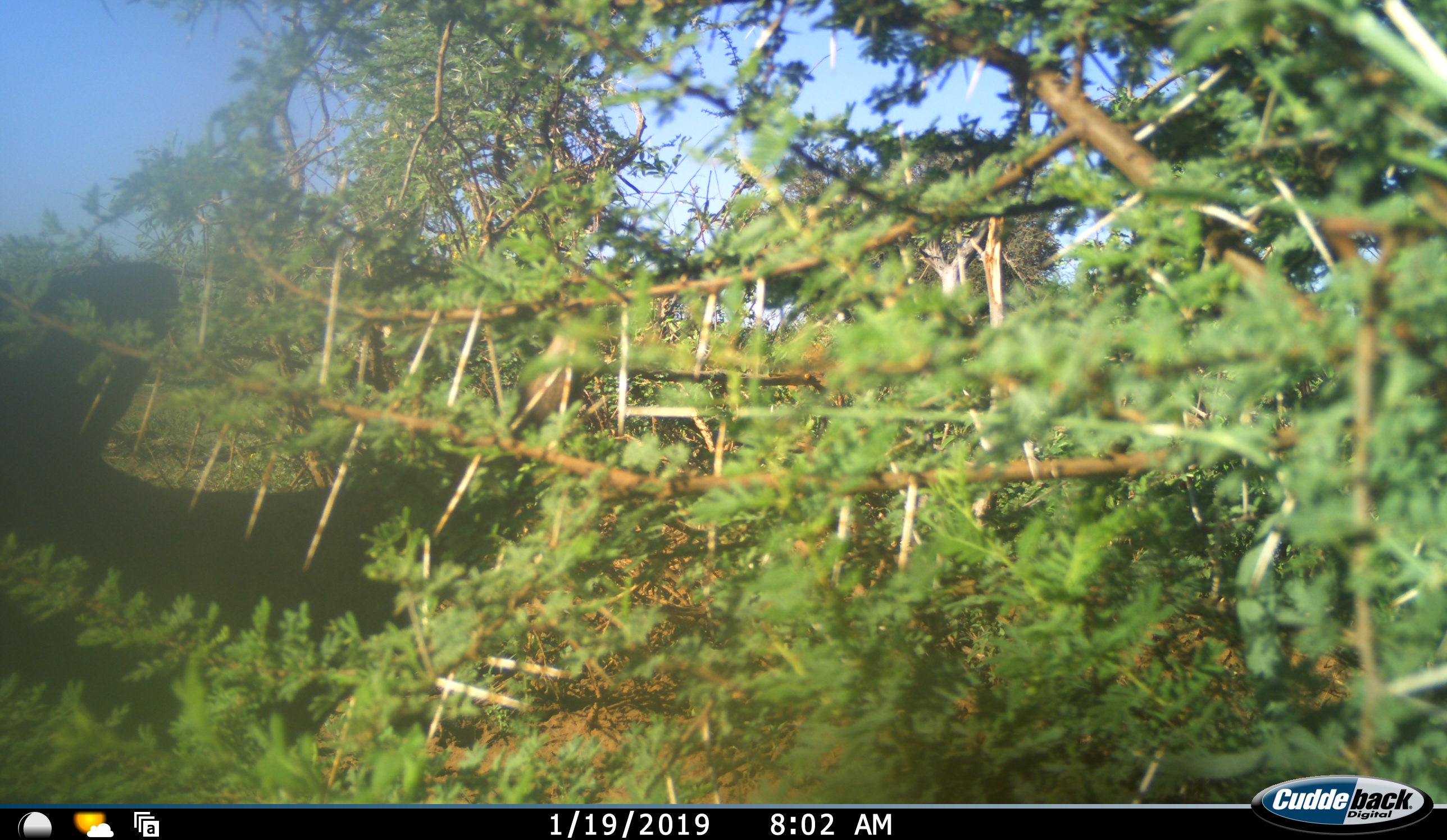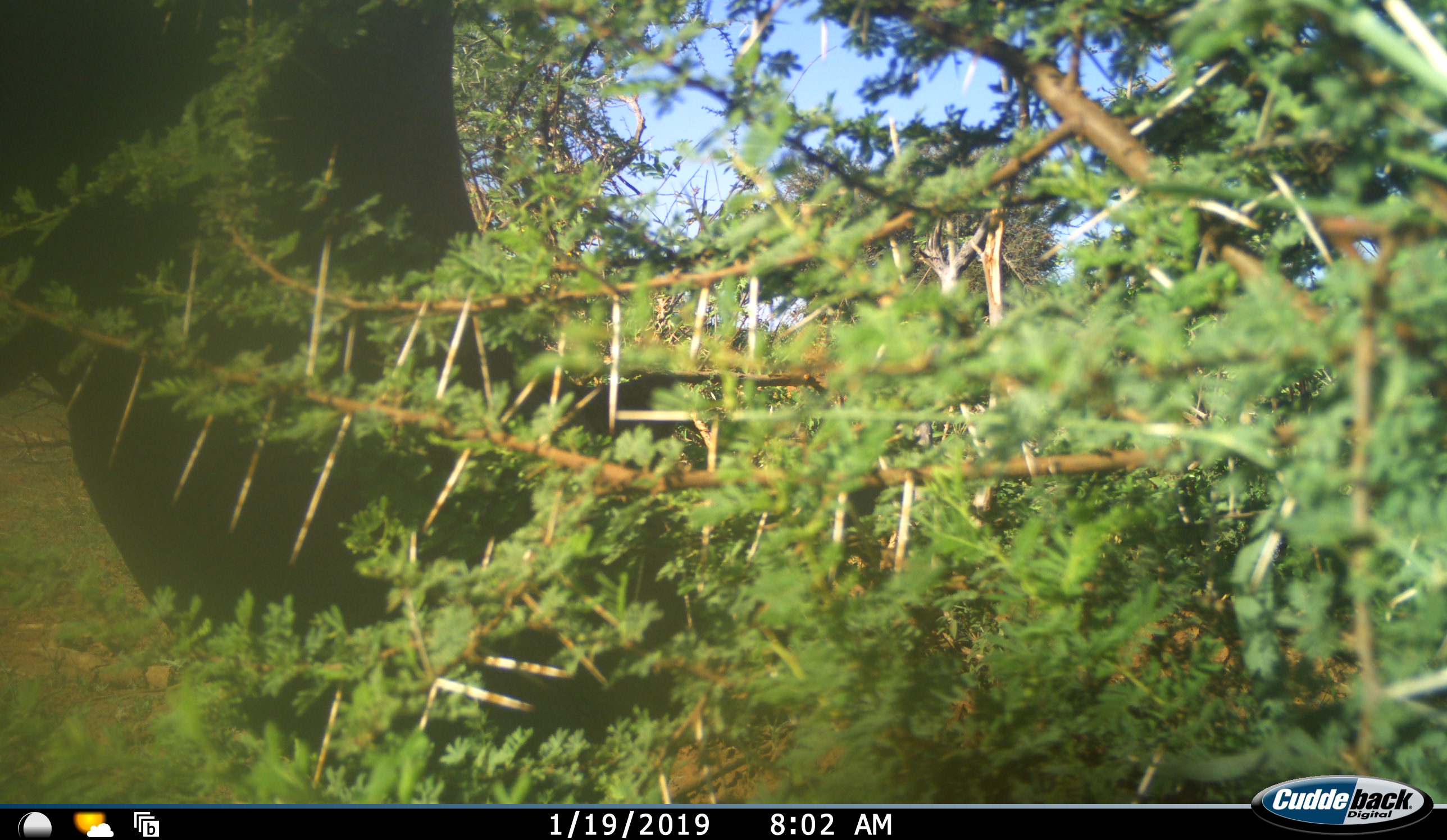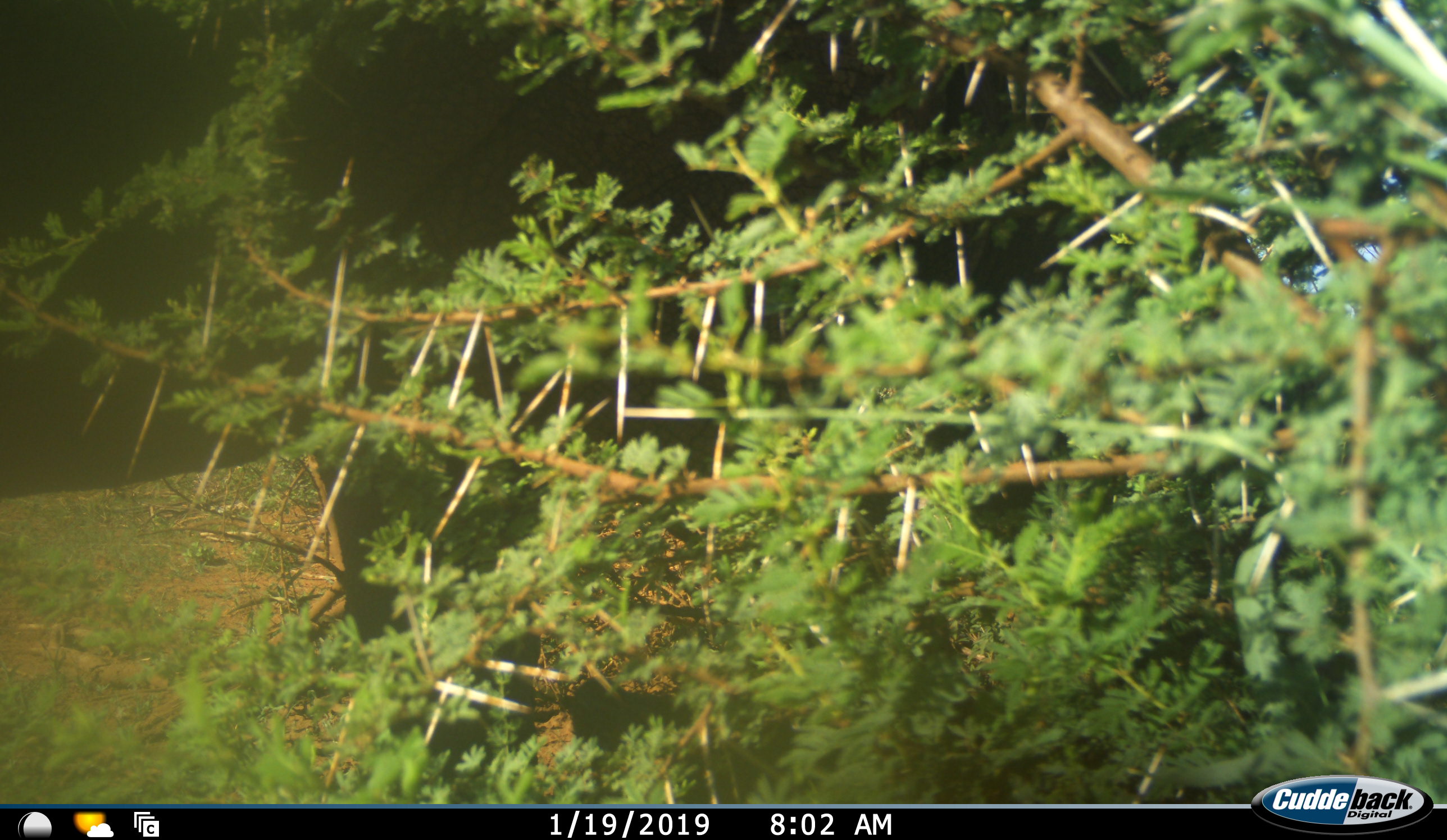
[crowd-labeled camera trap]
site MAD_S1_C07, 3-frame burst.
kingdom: Animalia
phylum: Chordata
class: Mammalia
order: Proboscidea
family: Elephantidae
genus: Loxodonta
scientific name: Loxodonta africana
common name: african bush elephant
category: elephant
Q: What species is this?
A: Elephant (african bush elephant) (Loxodonta africana).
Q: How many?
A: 1.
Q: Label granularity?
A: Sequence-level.